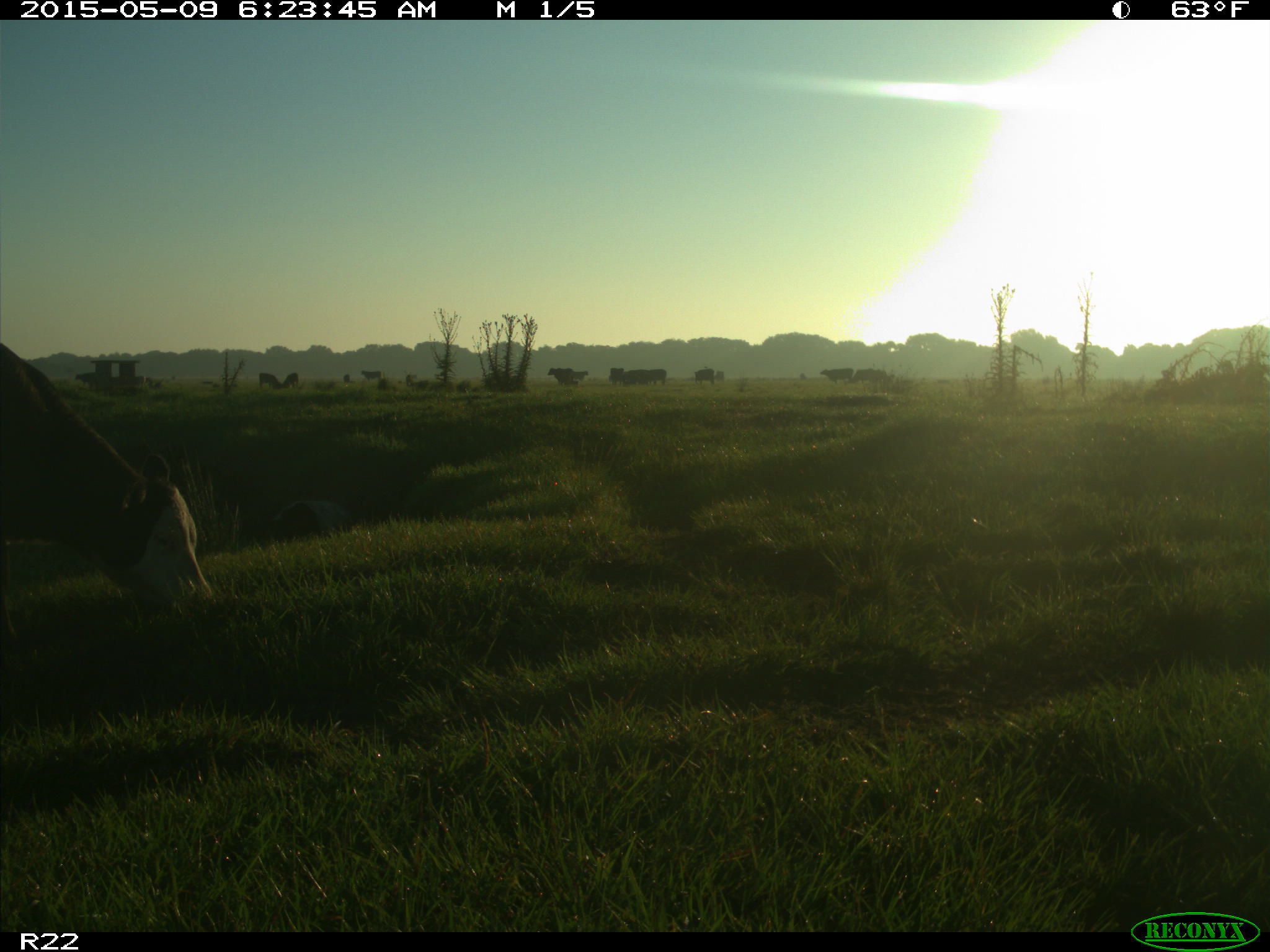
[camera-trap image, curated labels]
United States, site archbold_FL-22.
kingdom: Animalia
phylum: Chordata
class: Mammalia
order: Artiodactyla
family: Bovidae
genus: Bos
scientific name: Bos taurus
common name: domestic cow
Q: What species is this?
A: Bos taurus (domestic cow).